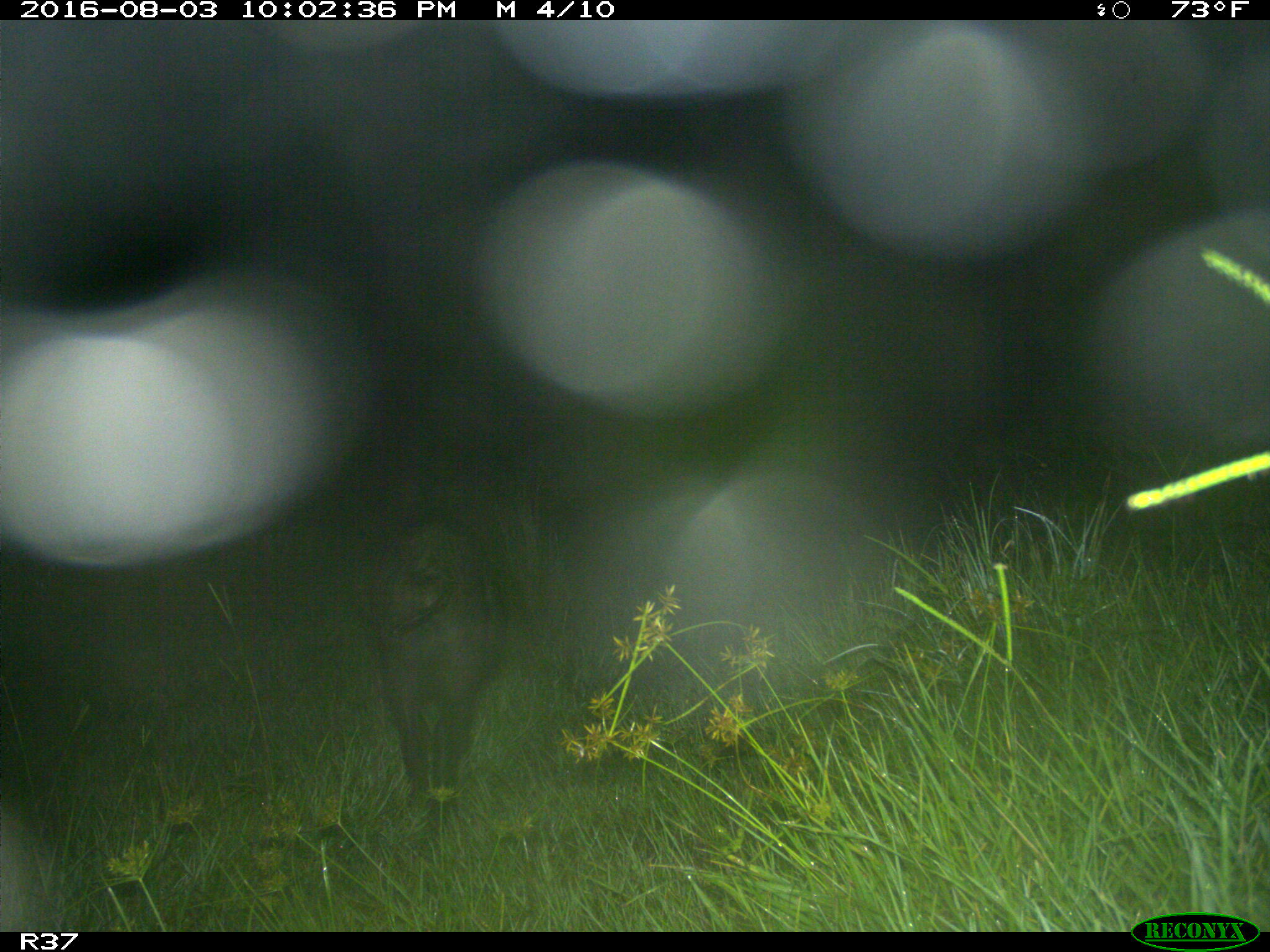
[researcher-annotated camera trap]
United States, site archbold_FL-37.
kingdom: Animalia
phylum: Chordata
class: Mammalia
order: Artiodactyla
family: Suidae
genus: Sus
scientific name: Sus scrofa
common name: wild boar